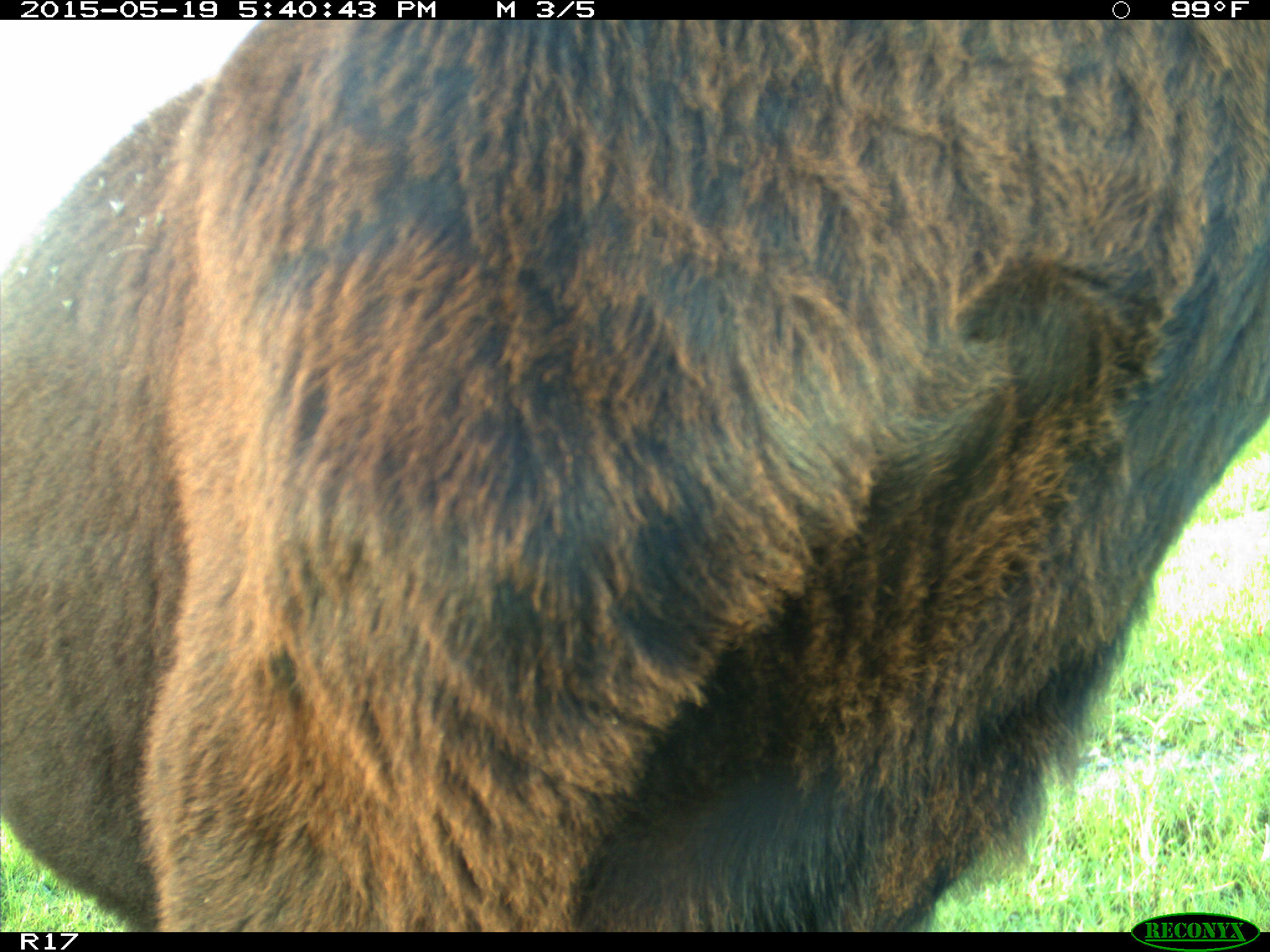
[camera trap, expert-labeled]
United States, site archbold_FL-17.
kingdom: Animalia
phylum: Chordata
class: Mammalia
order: Artiodactyla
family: Bovidae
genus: Bos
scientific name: Bos taurus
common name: domestic cow